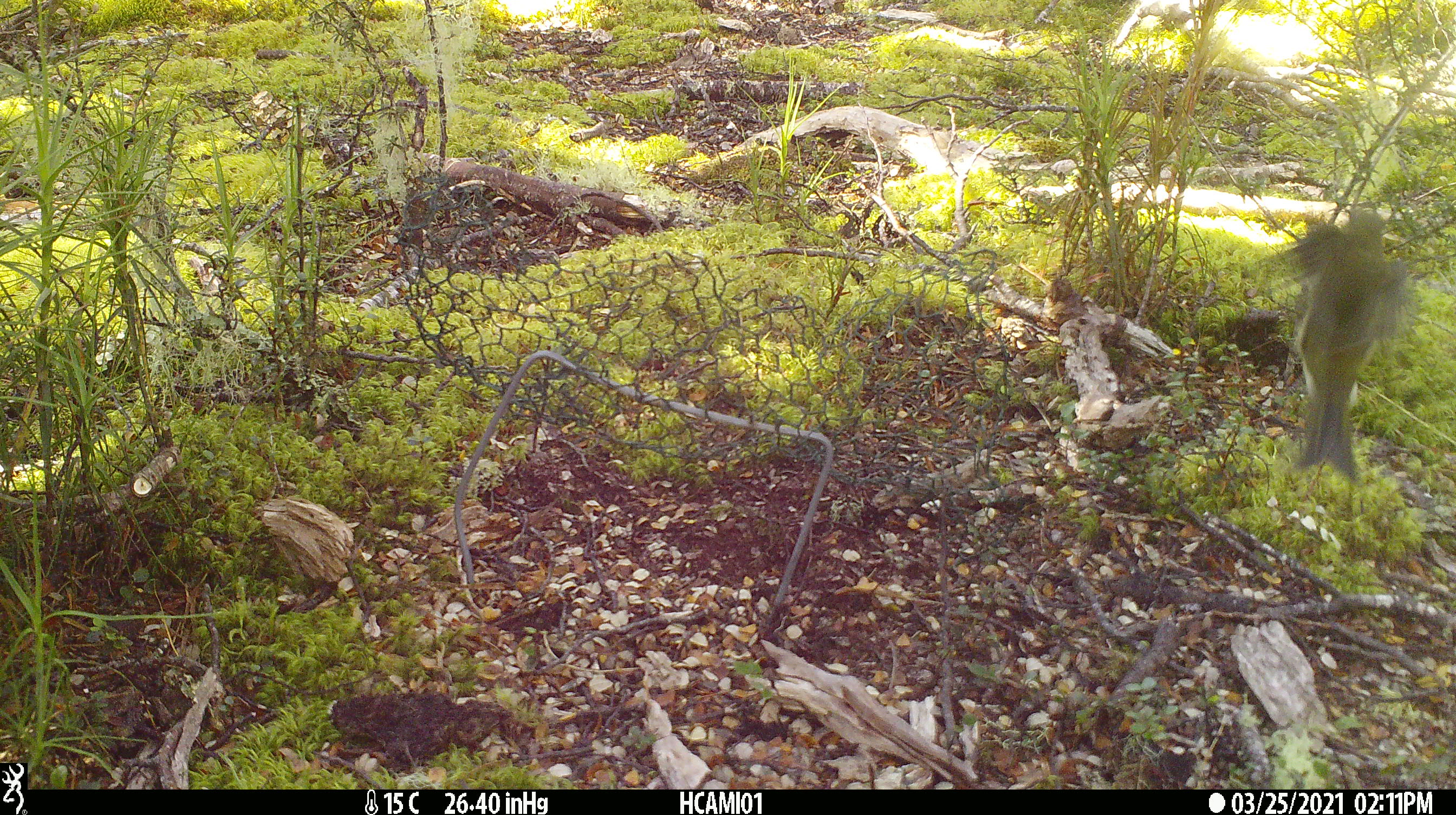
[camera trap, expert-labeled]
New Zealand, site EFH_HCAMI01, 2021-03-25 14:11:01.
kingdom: Animalia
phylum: Chordata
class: Aves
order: Passeriformes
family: Meliphagidae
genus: Anthornis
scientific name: Anthornis melanura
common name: new zealand bellbird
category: bellbird